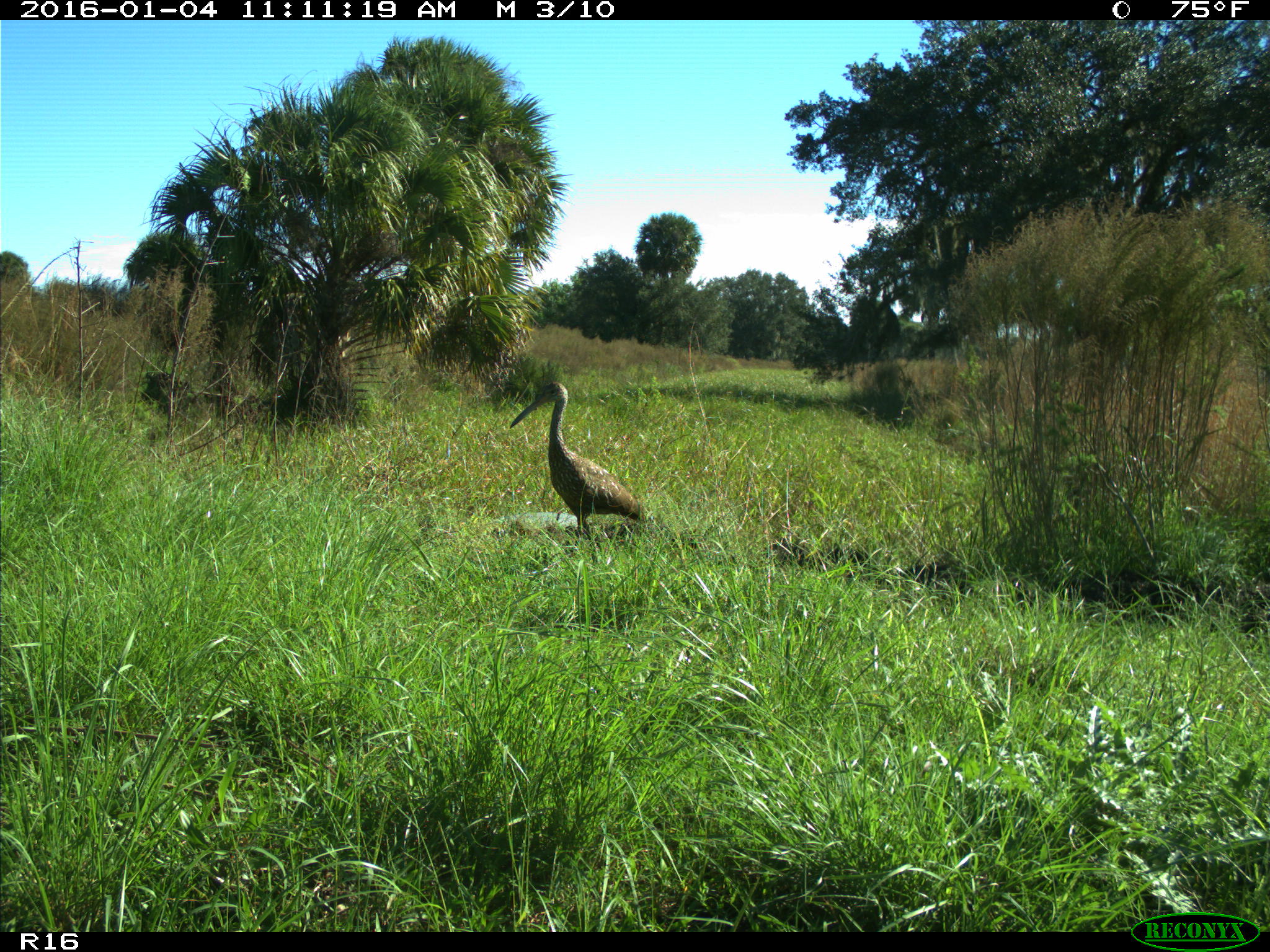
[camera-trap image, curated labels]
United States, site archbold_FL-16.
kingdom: Animalia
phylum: Chordata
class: Aves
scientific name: Aves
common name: birds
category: unidentified bird